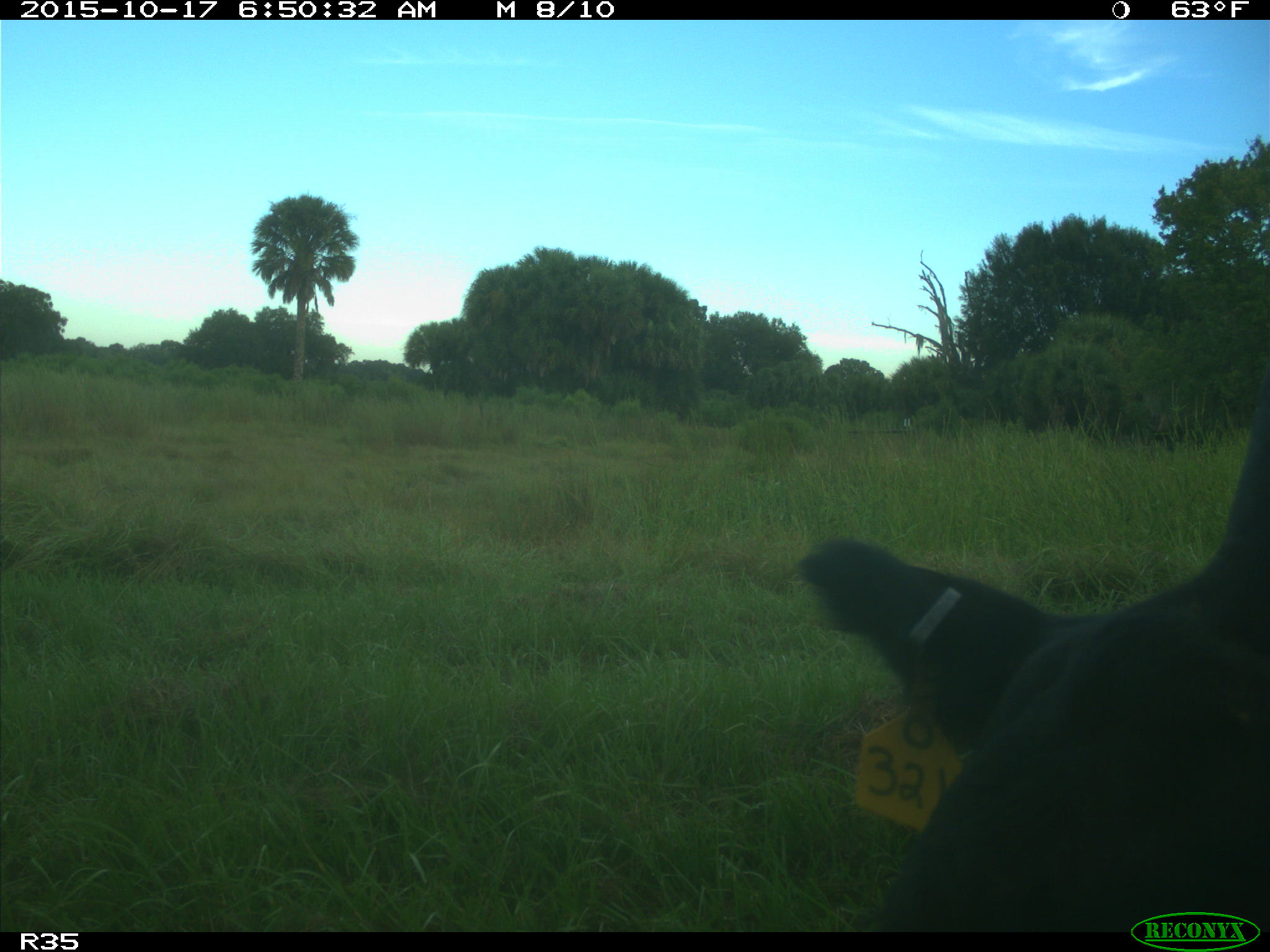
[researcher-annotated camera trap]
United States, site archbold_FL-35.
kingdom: Animalia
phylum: Chordata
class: Mammalia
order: Artiodactyla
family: Bovidae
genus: Bos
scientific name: Bos taurus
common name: domestic cow